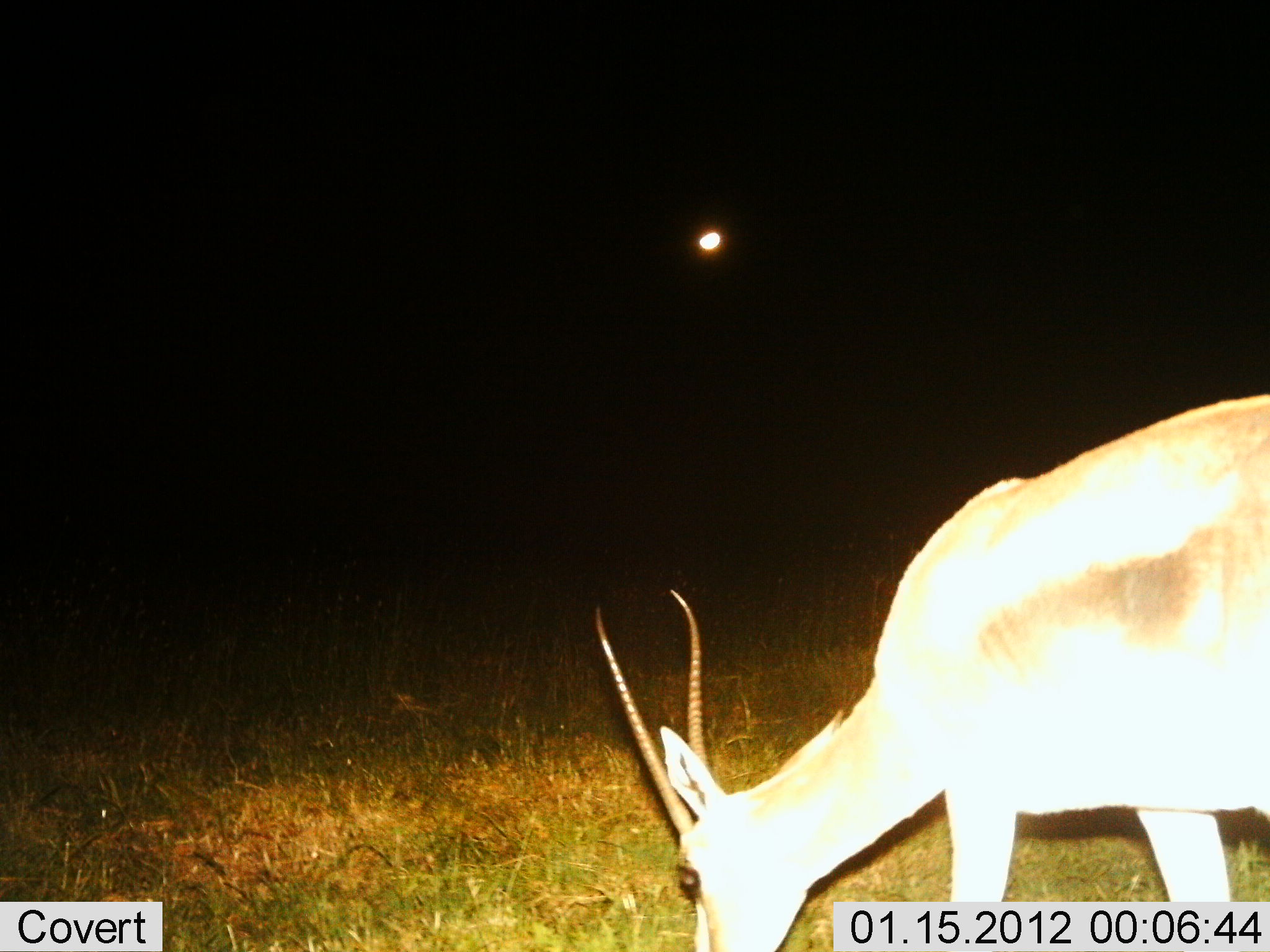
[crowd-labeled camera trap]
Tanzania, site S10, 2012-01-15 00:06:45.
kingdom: Animalia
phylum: Chordata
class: Mammalia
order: Artiodactyla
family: Bovidae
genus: Nanger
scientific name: Nanger granti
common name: grant's gazelle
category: gazellegrants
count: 1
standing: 12%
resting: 0%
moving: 4%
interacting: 0%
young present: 0%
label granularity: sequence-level